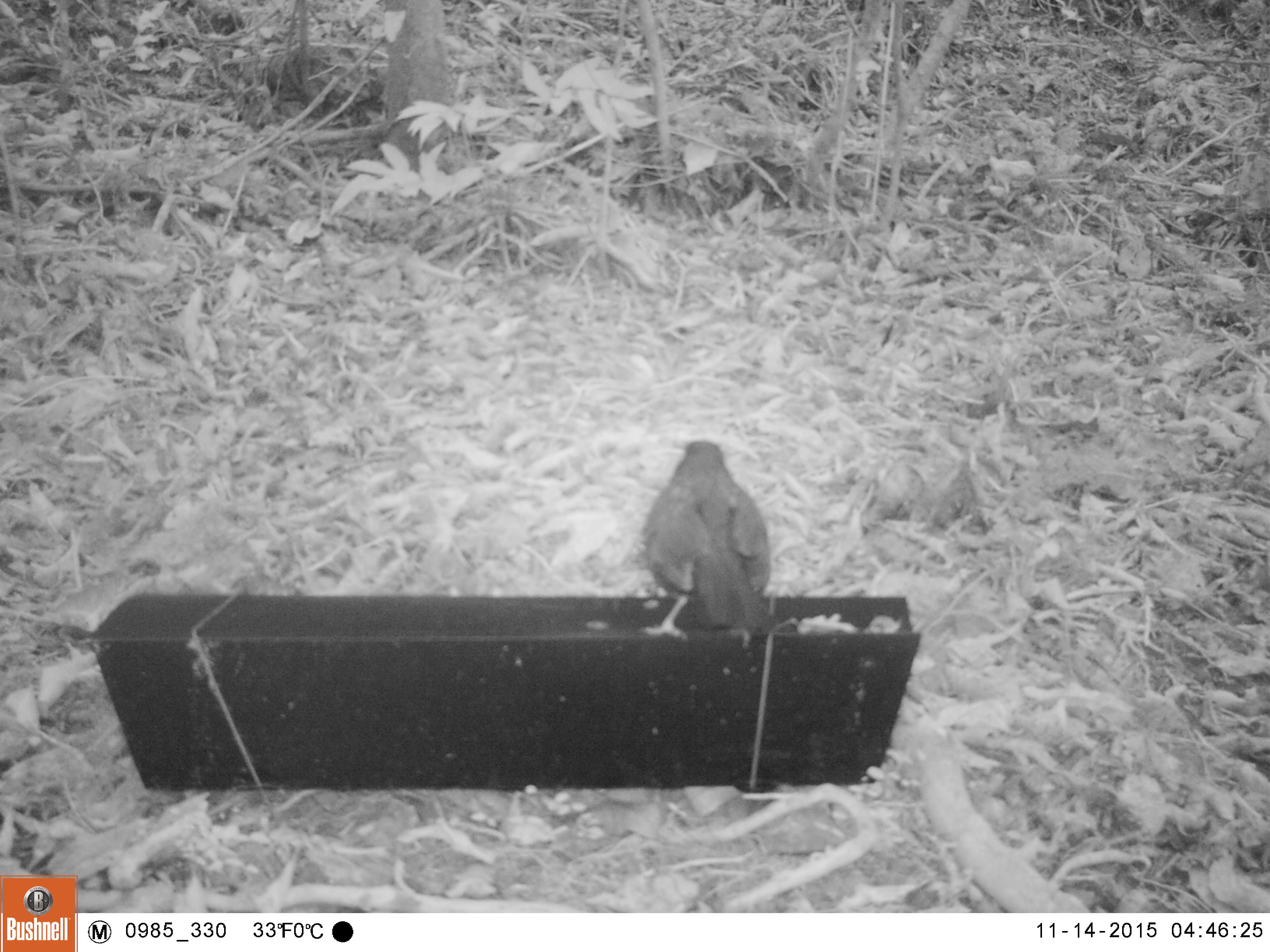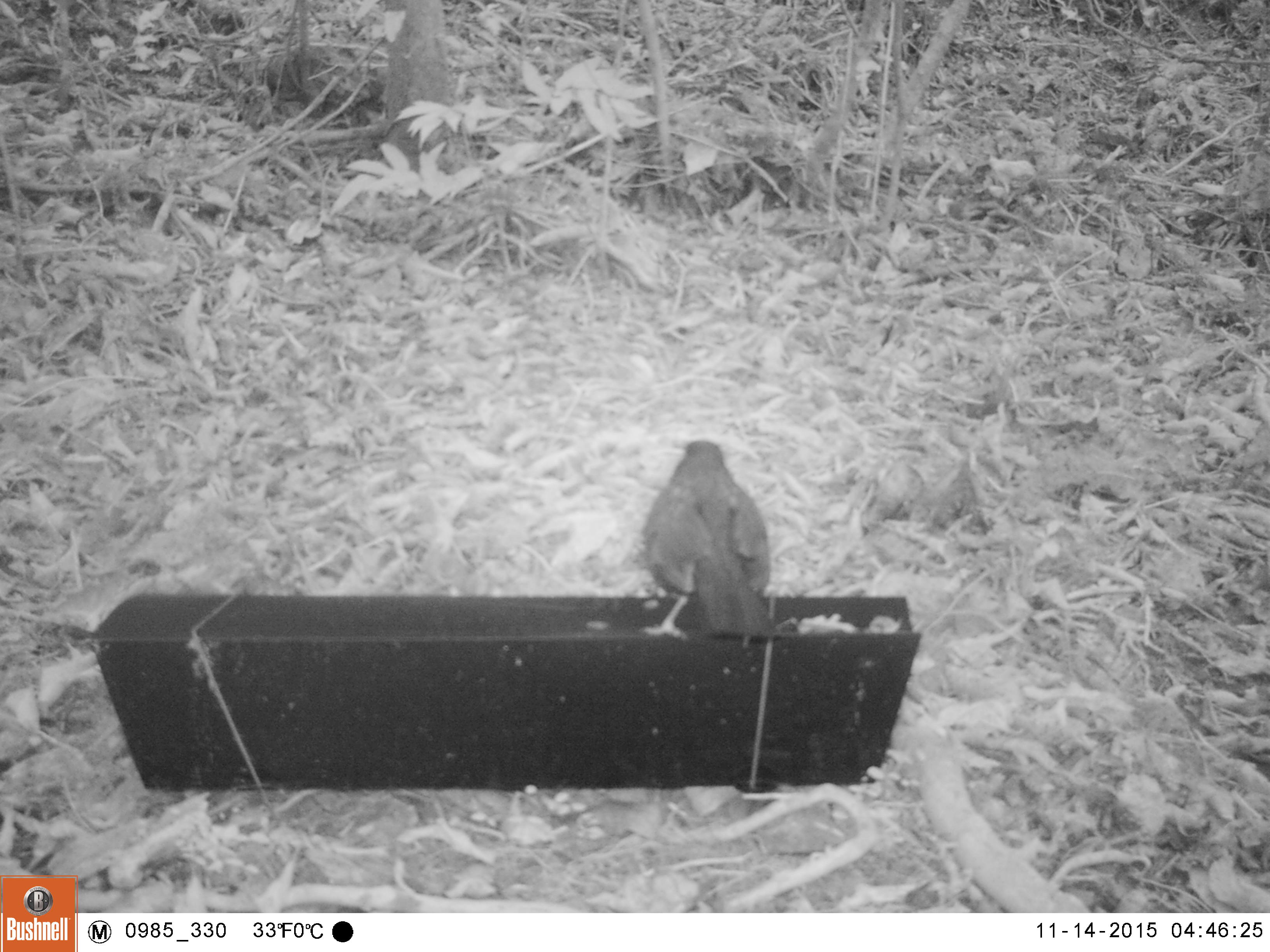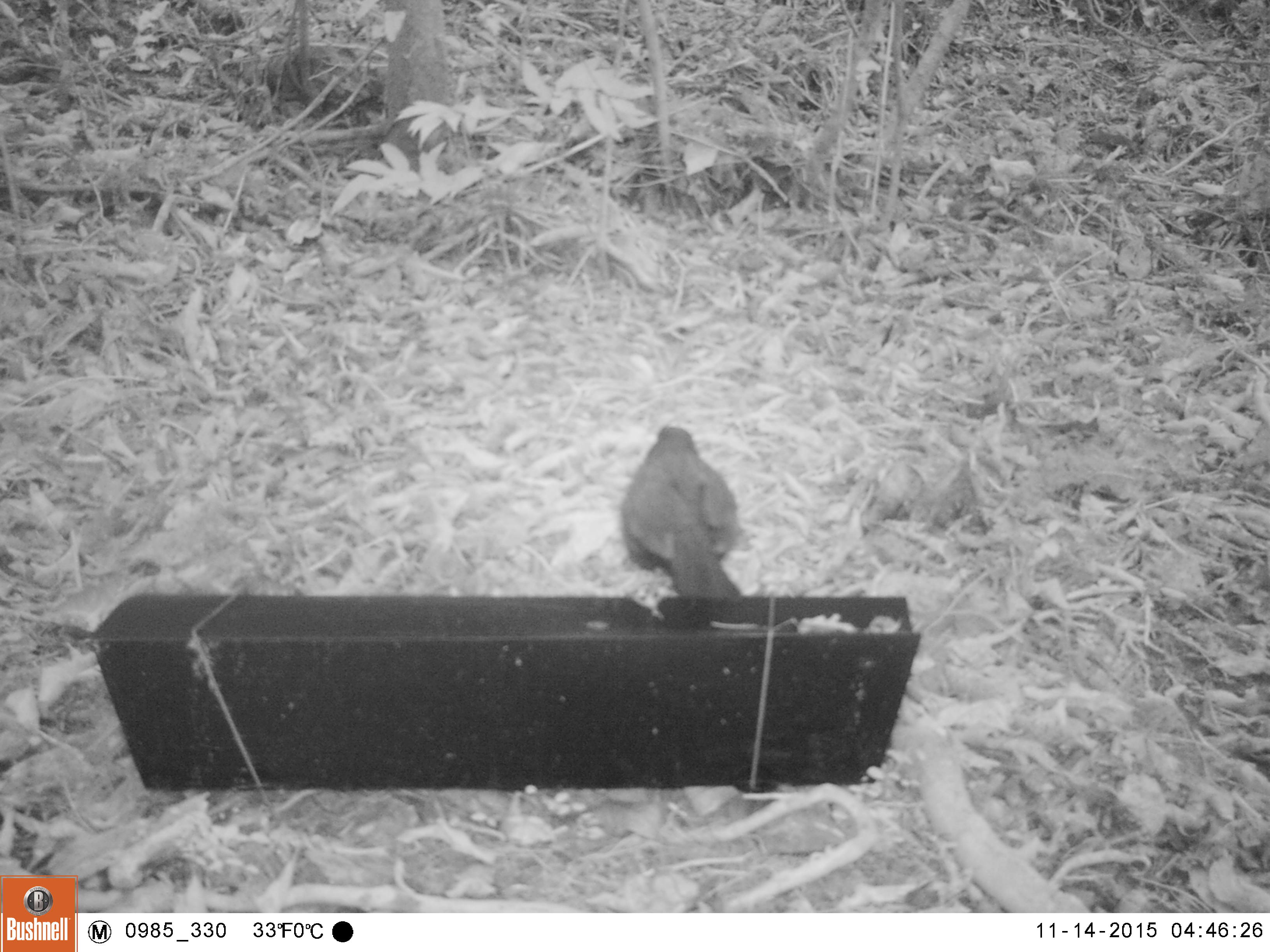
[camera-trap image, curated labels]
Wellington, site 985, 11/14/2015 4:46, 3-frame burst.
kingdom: Animalia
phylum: Chordata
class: Aves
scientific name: Aves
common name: bird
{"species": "bird (Aves)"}